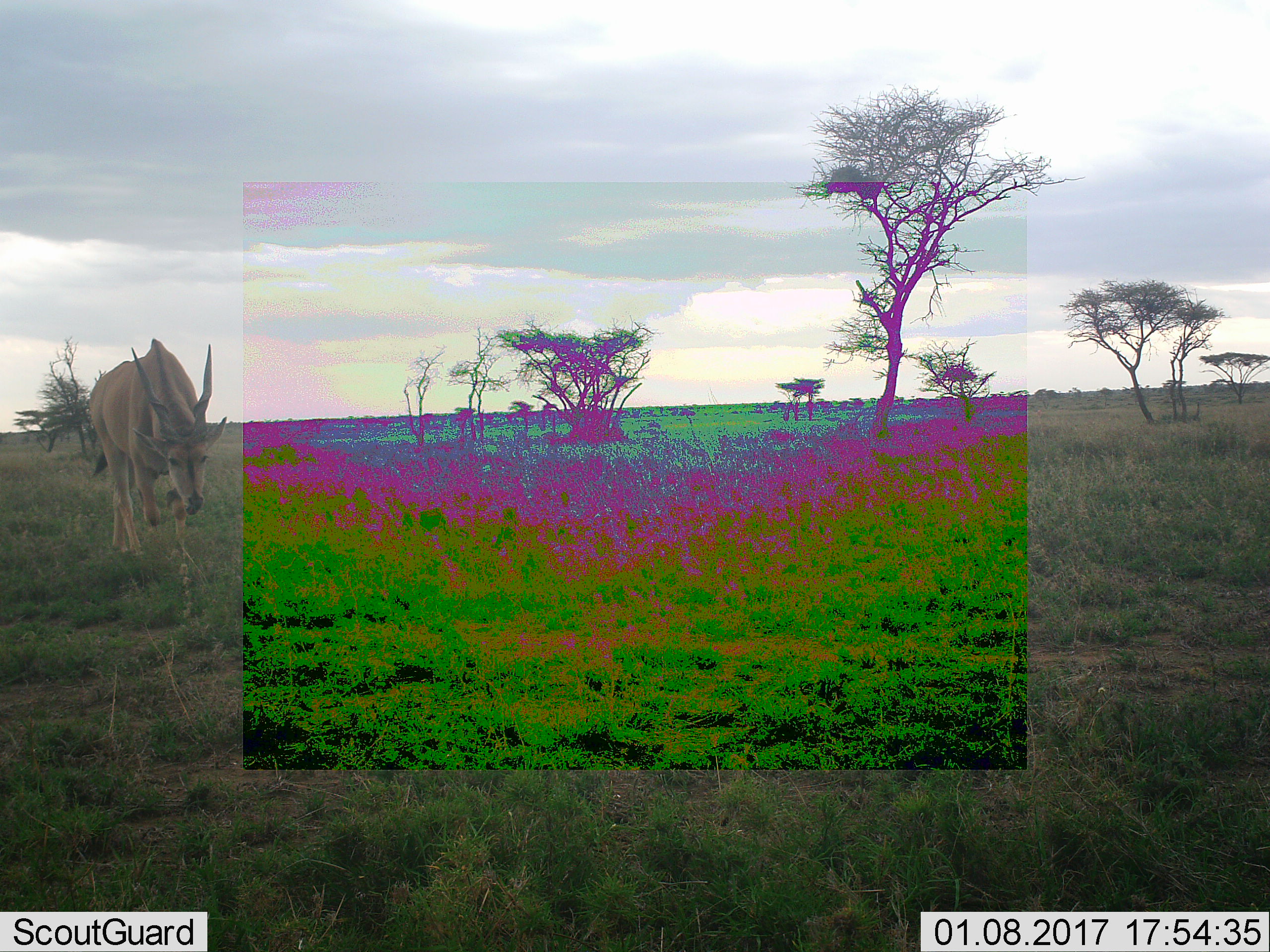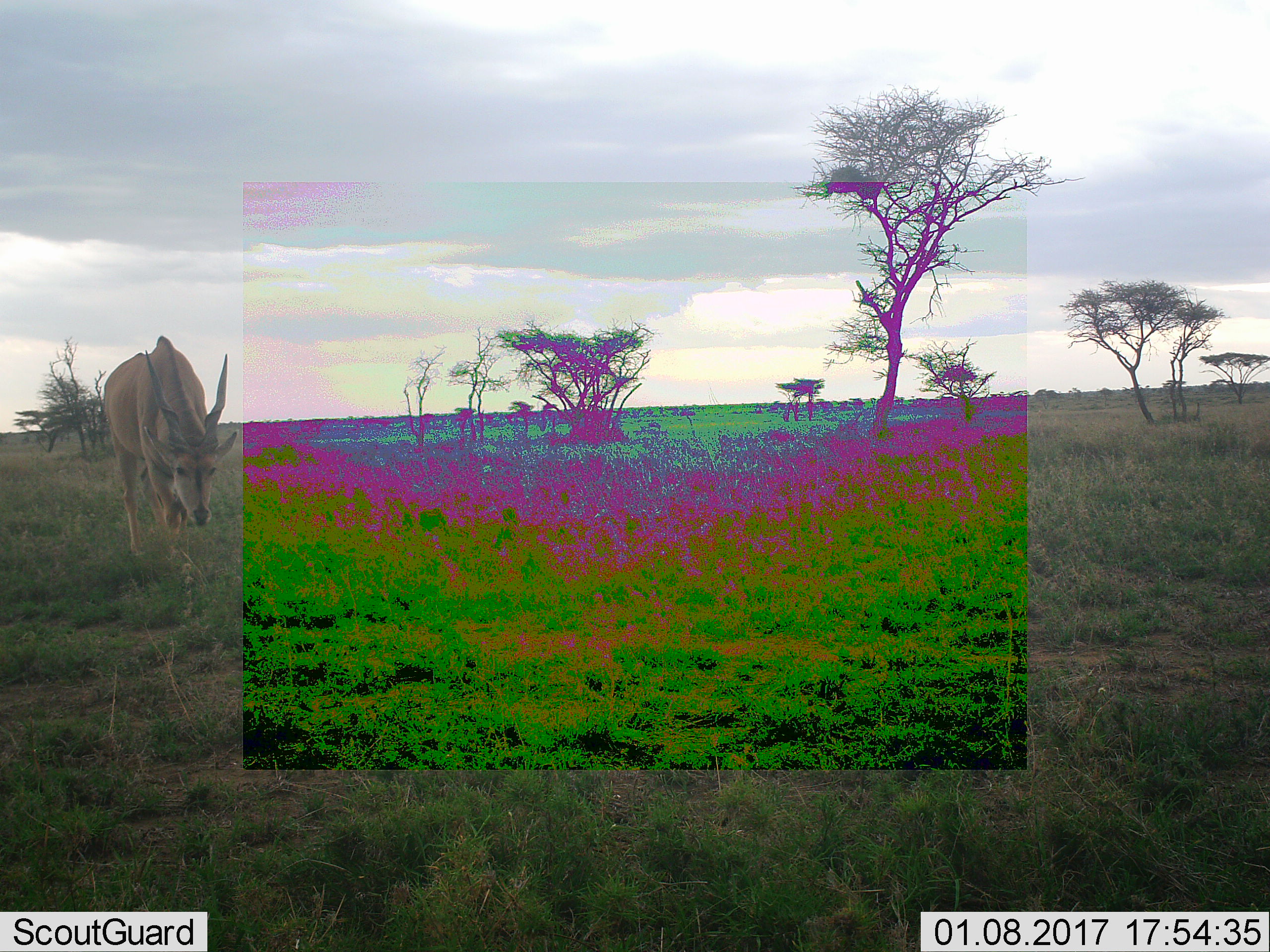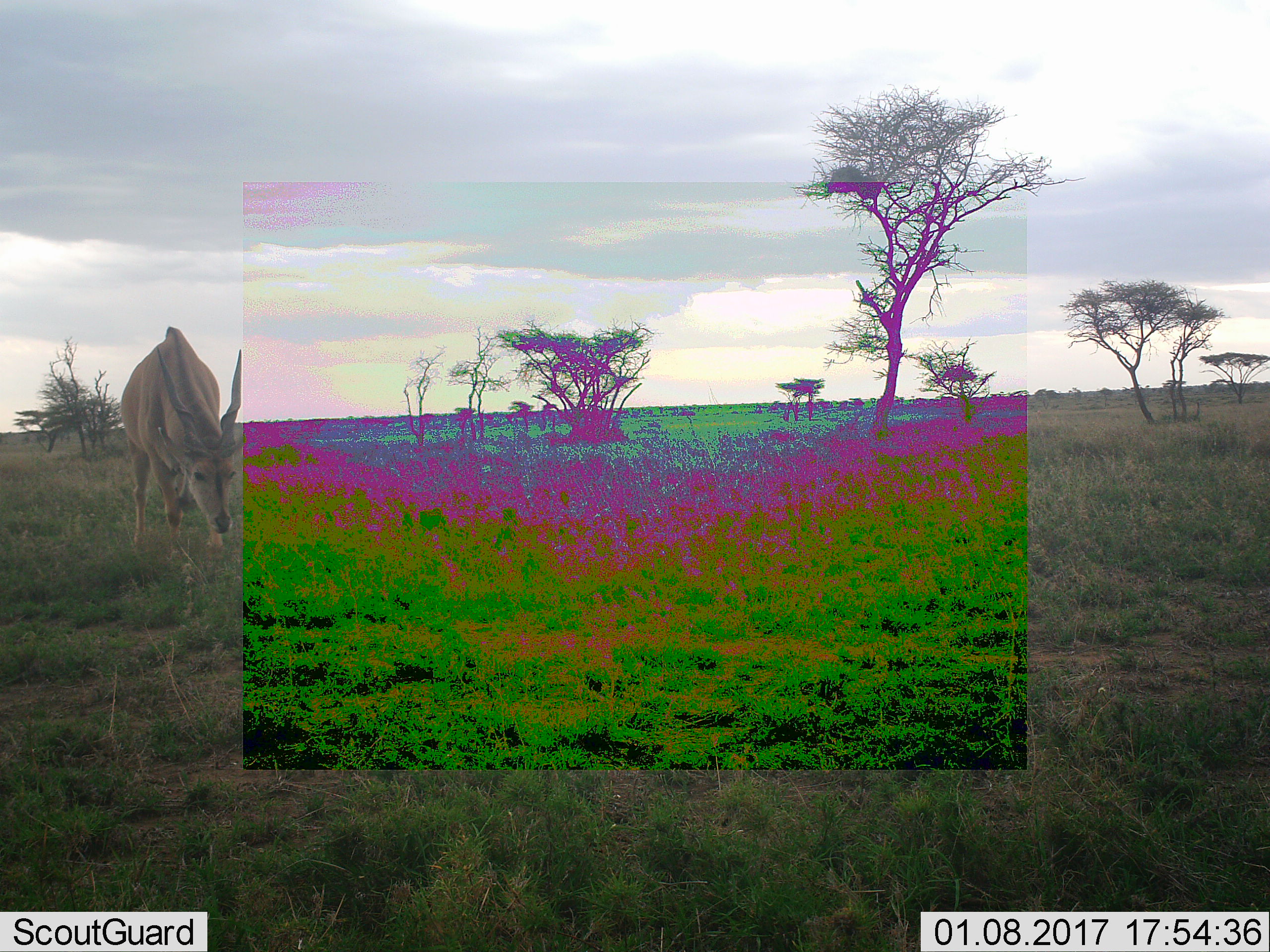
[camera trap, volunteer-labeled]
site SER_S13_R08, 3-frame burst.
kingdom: Animalia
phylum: Chordata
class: Mammalia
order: Artiodactyla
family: Bovidae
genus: Tragelaphus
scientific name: Tragelaphus oryx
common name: eland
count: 1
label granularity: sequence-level